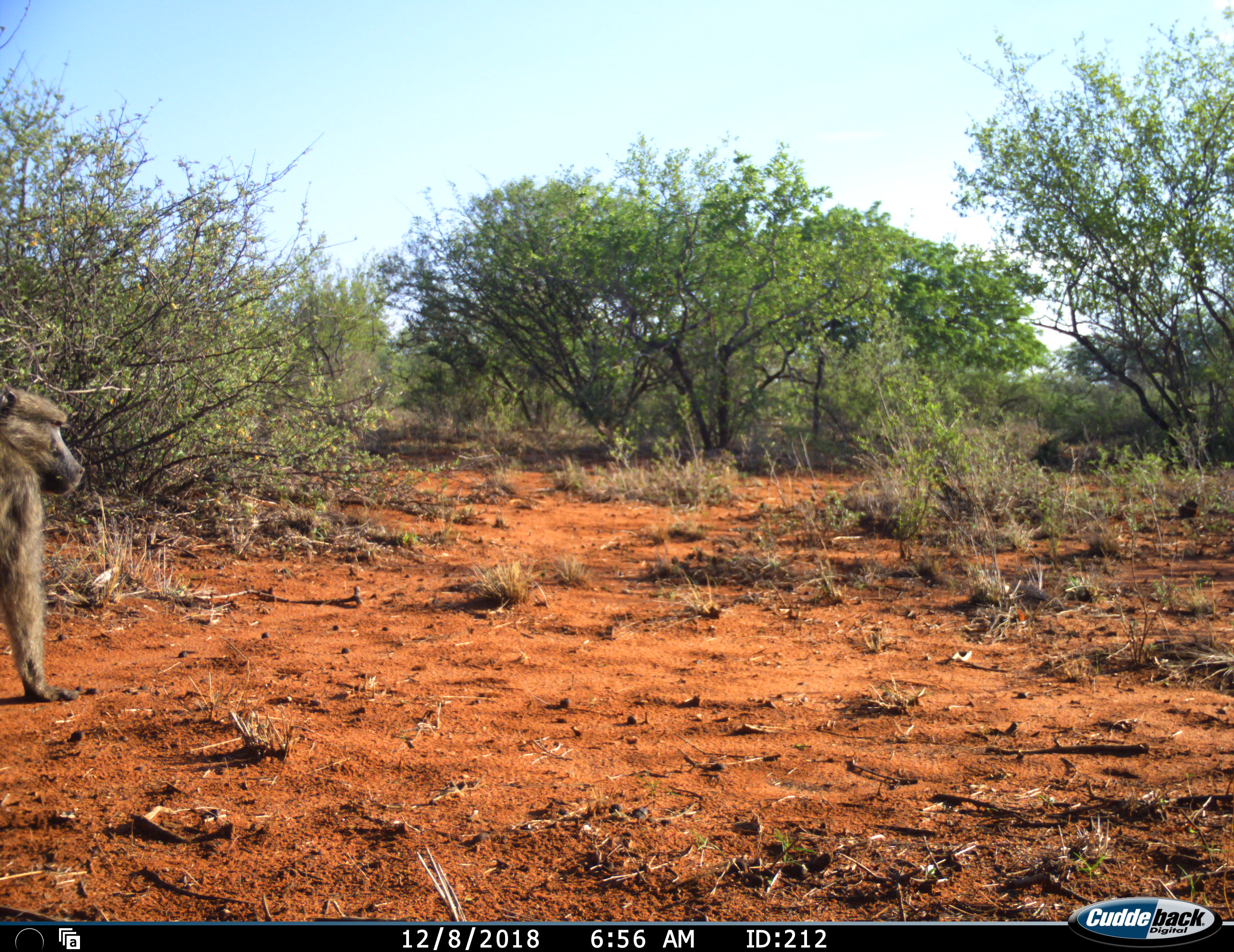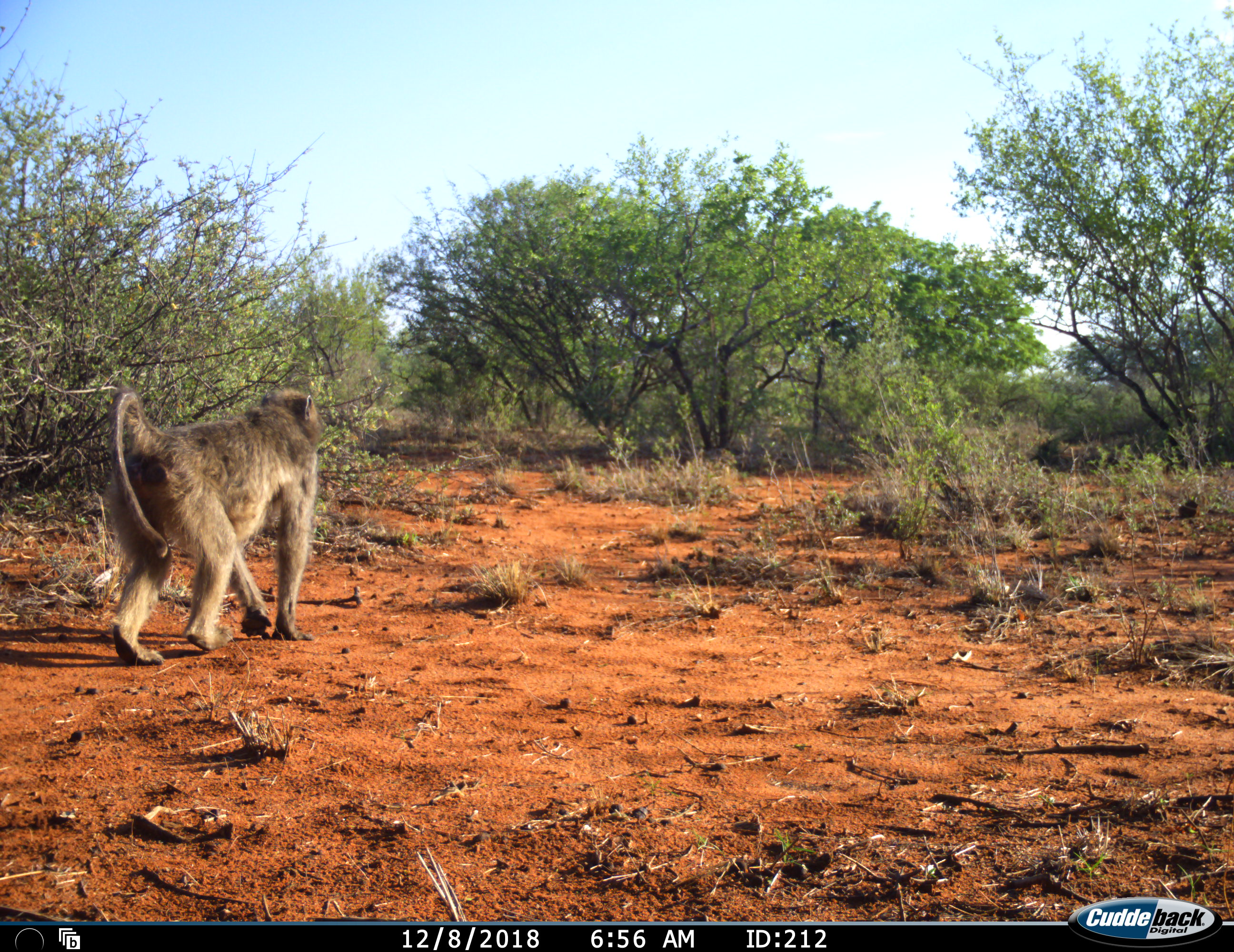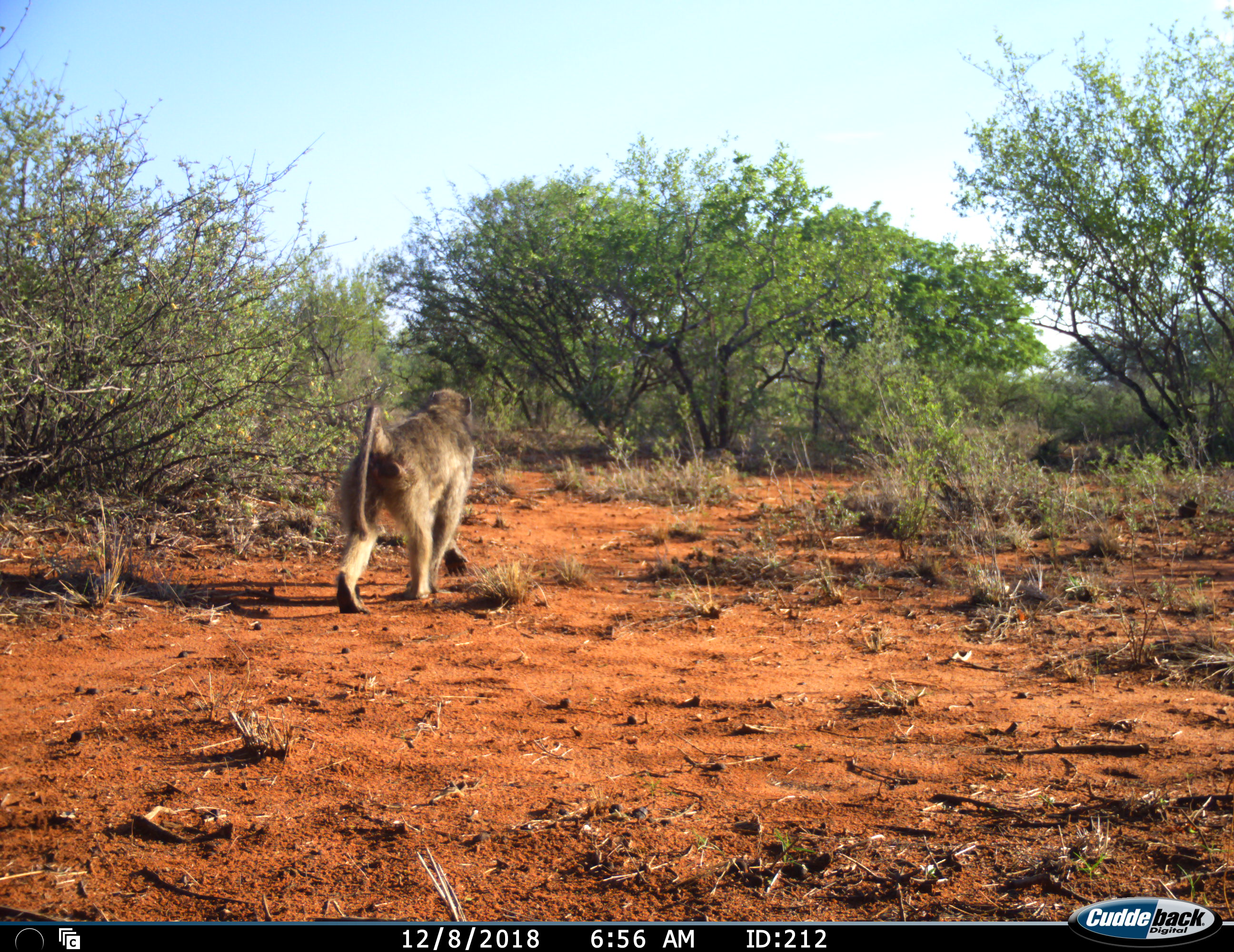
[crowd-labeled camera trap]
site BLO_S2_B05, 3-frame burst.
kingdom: Animalia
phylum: Chordata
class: Mammalia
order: Primates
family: Cercopithecidae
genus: Papio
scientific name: Papio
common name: baboon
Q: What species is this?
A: Baboon (Papio).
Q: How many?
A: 1.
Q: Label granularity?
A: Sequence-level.